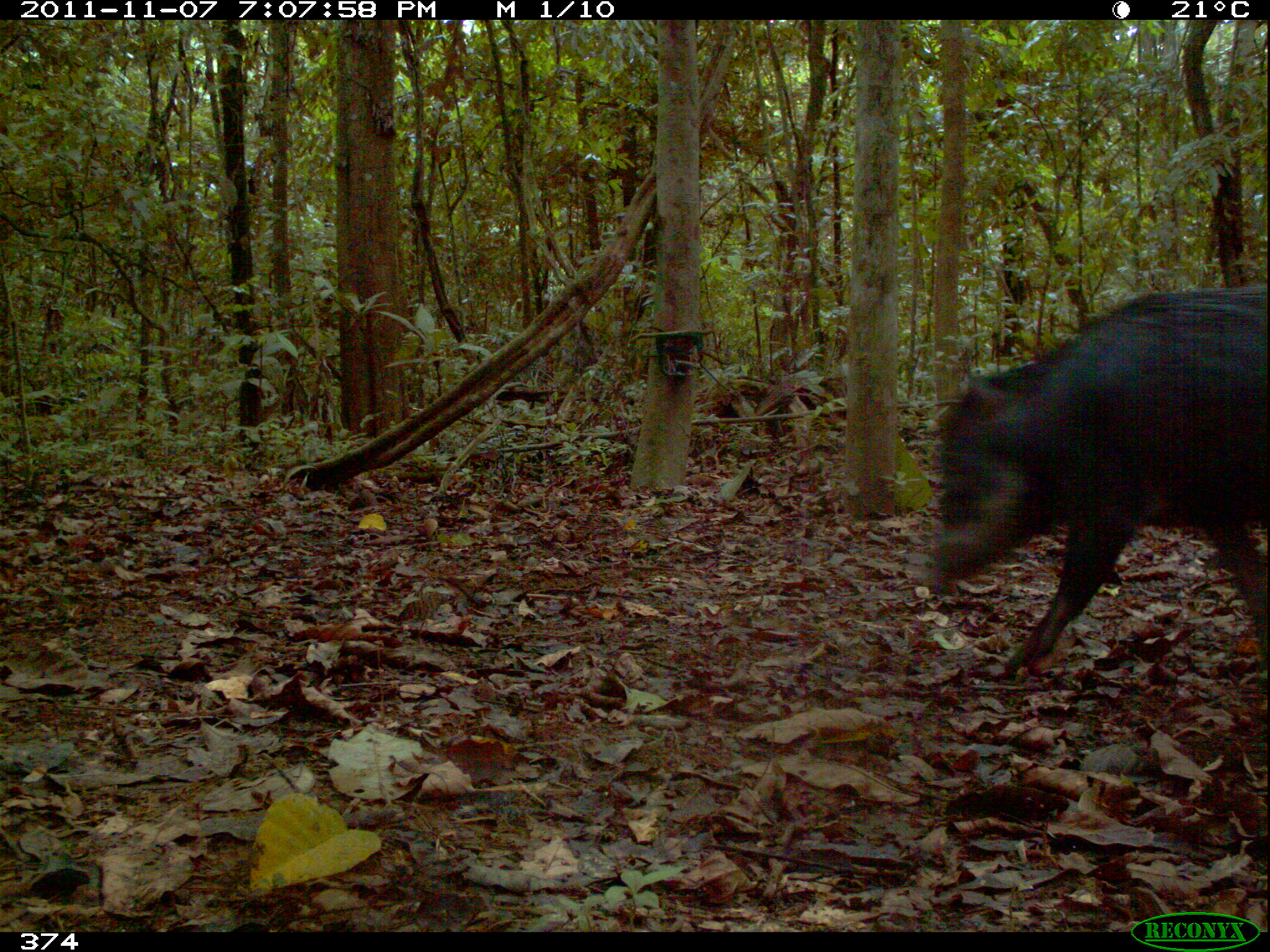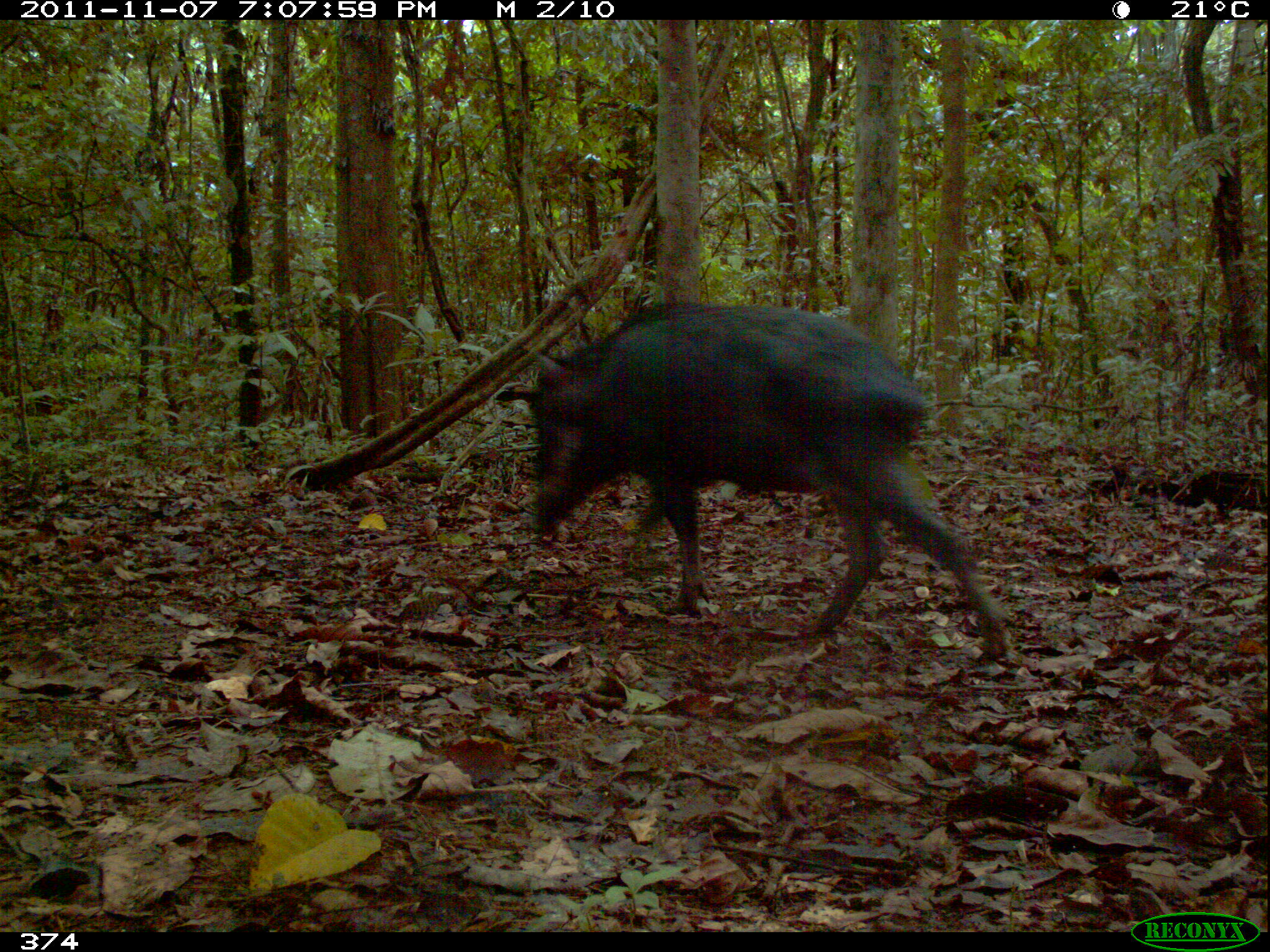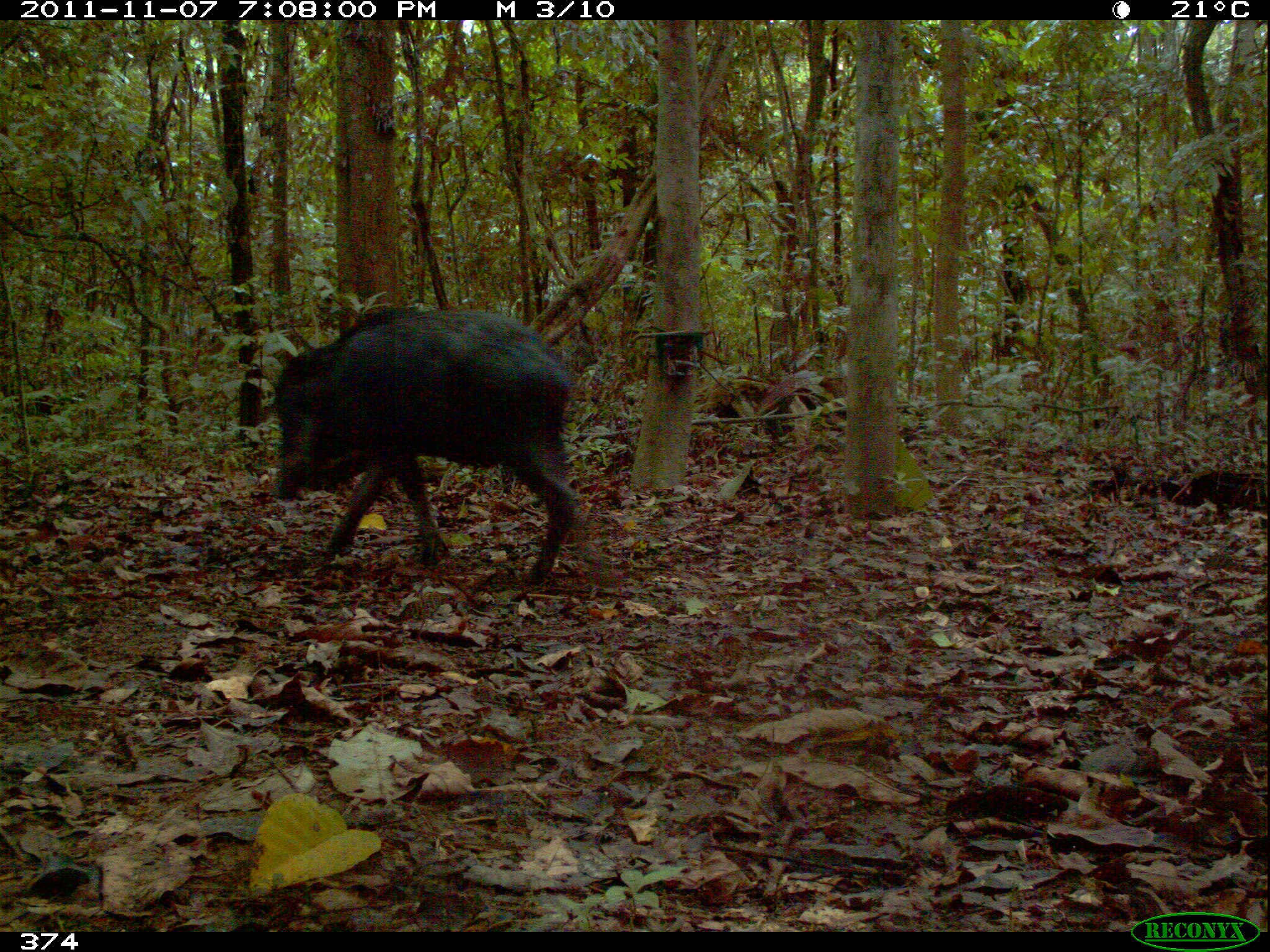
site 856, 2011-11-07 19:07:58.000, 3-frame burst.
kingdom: Animalia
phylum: Chordata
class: Mammalia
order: Artiodactyla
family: Tayassuidae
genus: Tayassu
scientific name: Tayassu pecari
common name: white-lipped peccary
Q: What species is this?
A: Tayassu pecari (white-lipped peccary).